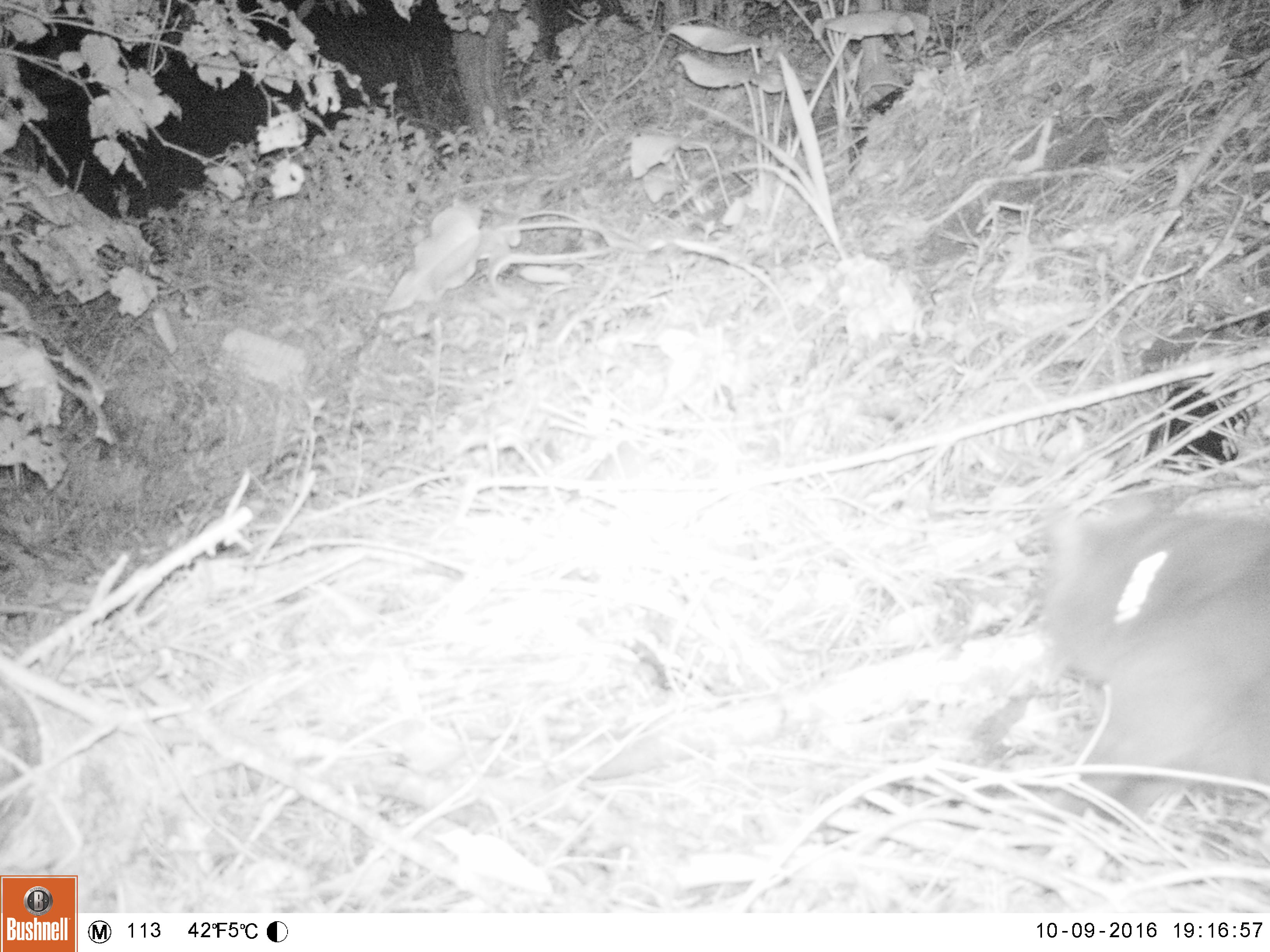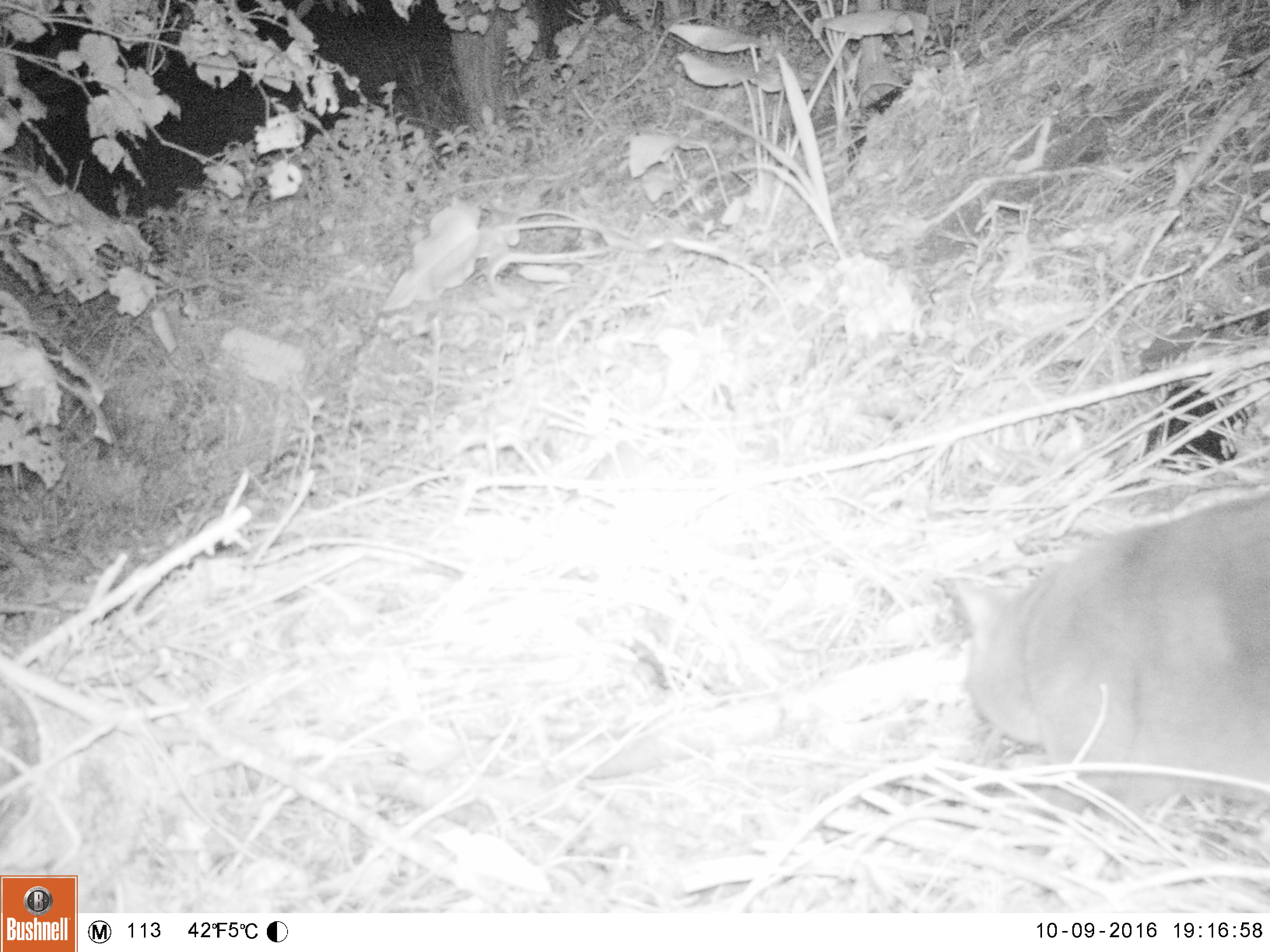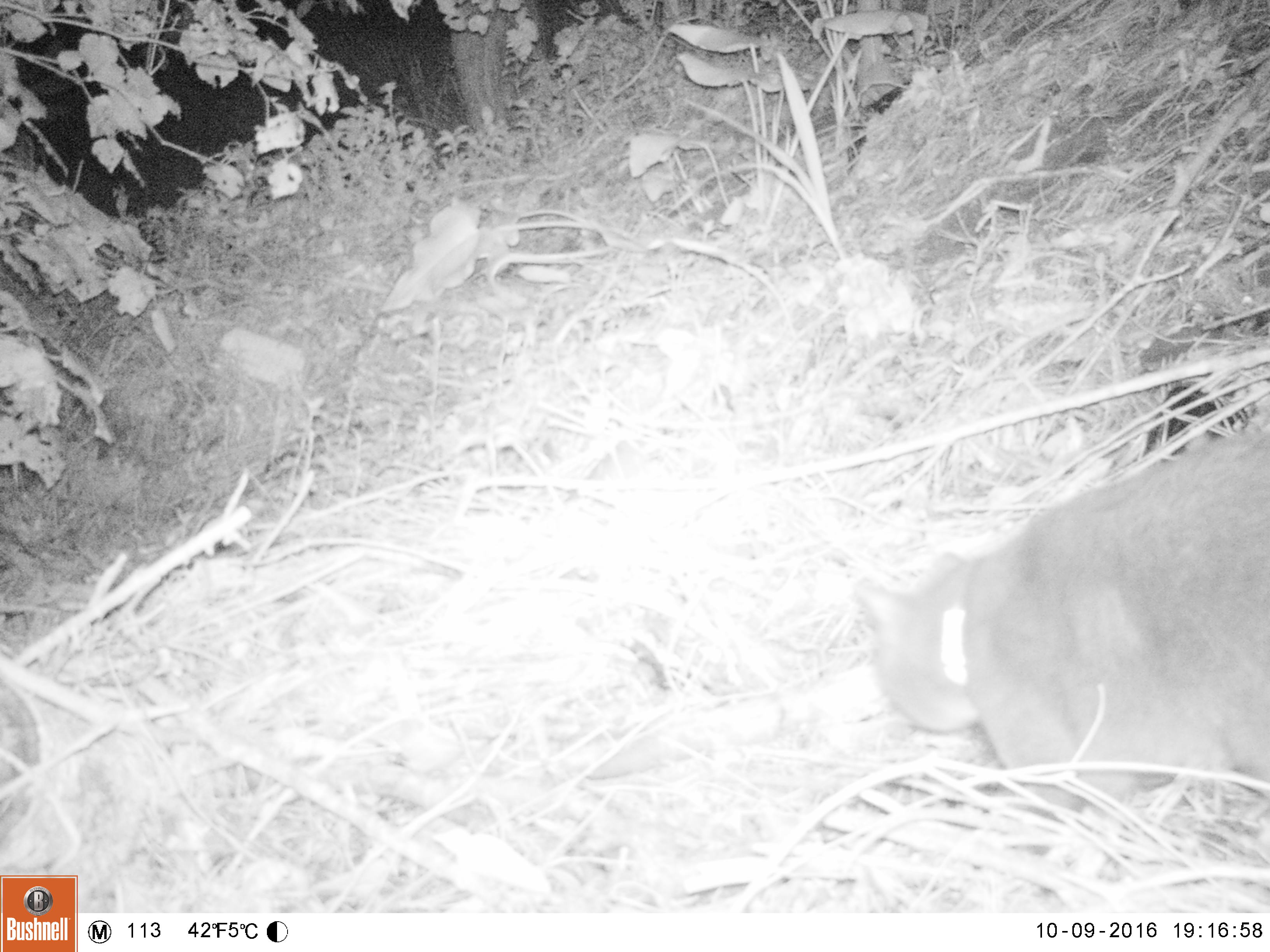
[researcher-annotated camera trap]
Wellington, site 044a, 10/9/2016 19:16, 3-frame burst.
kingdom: Animalia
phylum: Chordata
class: Mammalia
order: Carnivora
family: Felidae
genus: Felis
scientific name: Felis catus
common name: cat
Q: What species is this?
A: Cat (Felis catus).